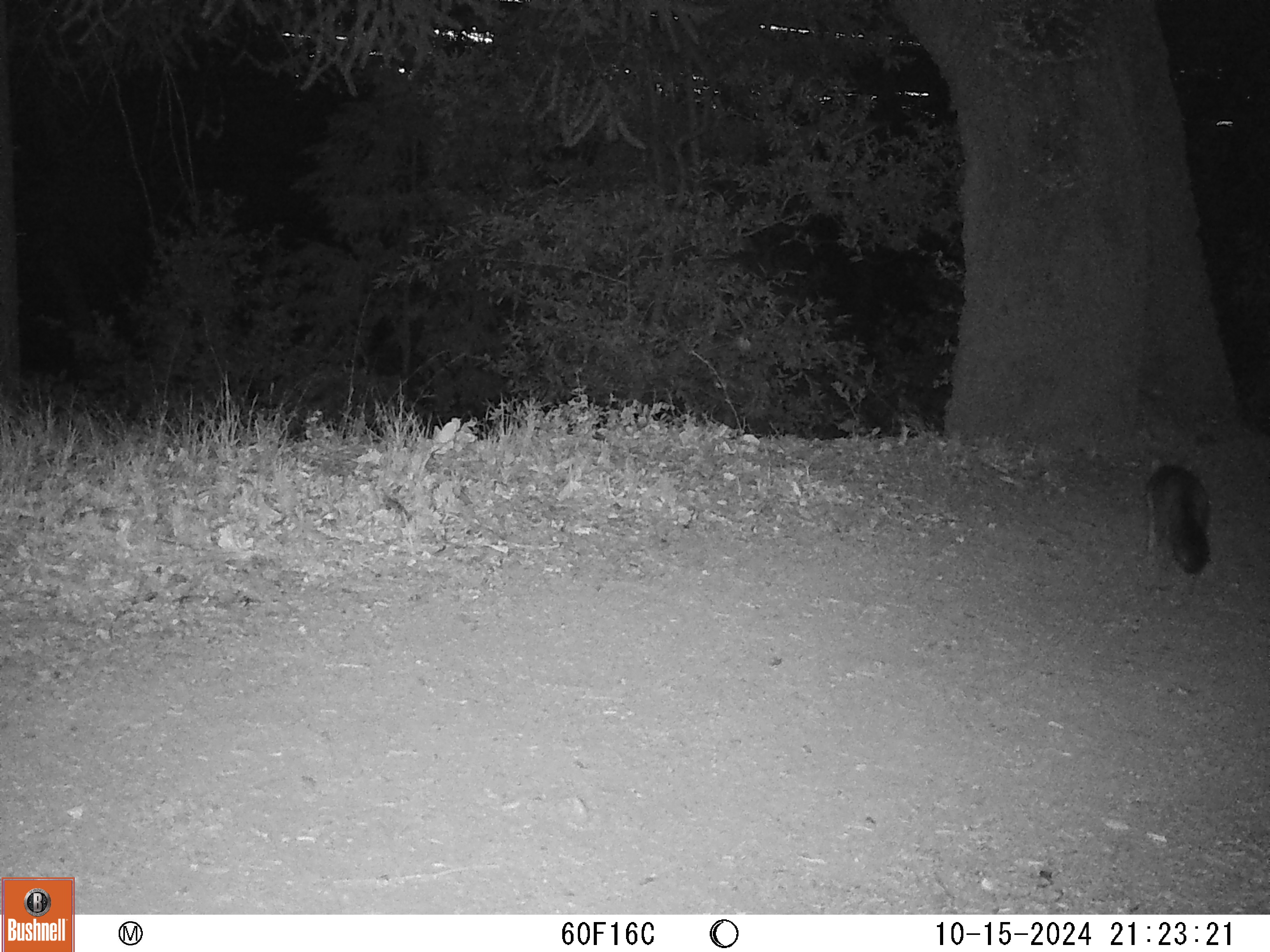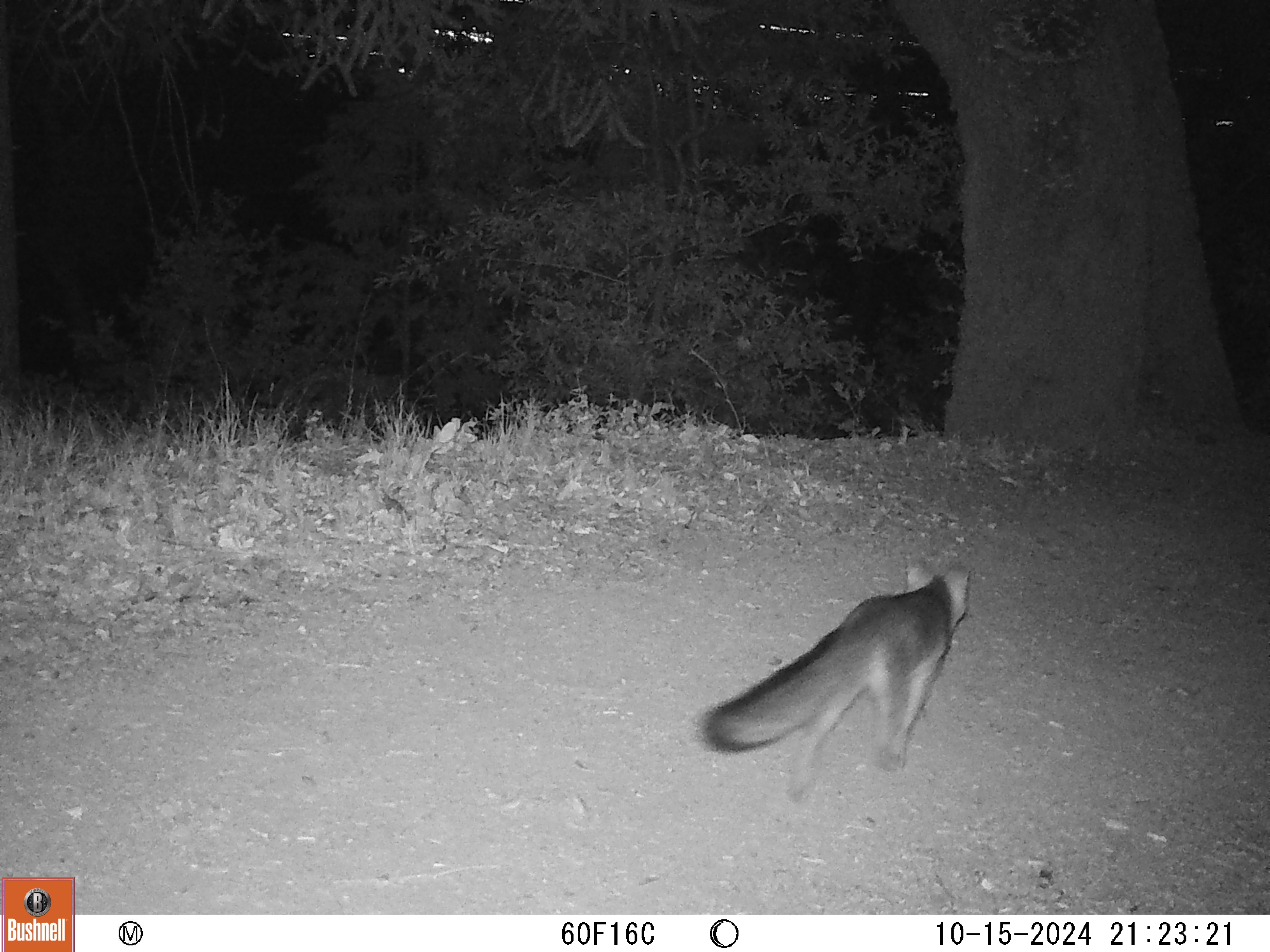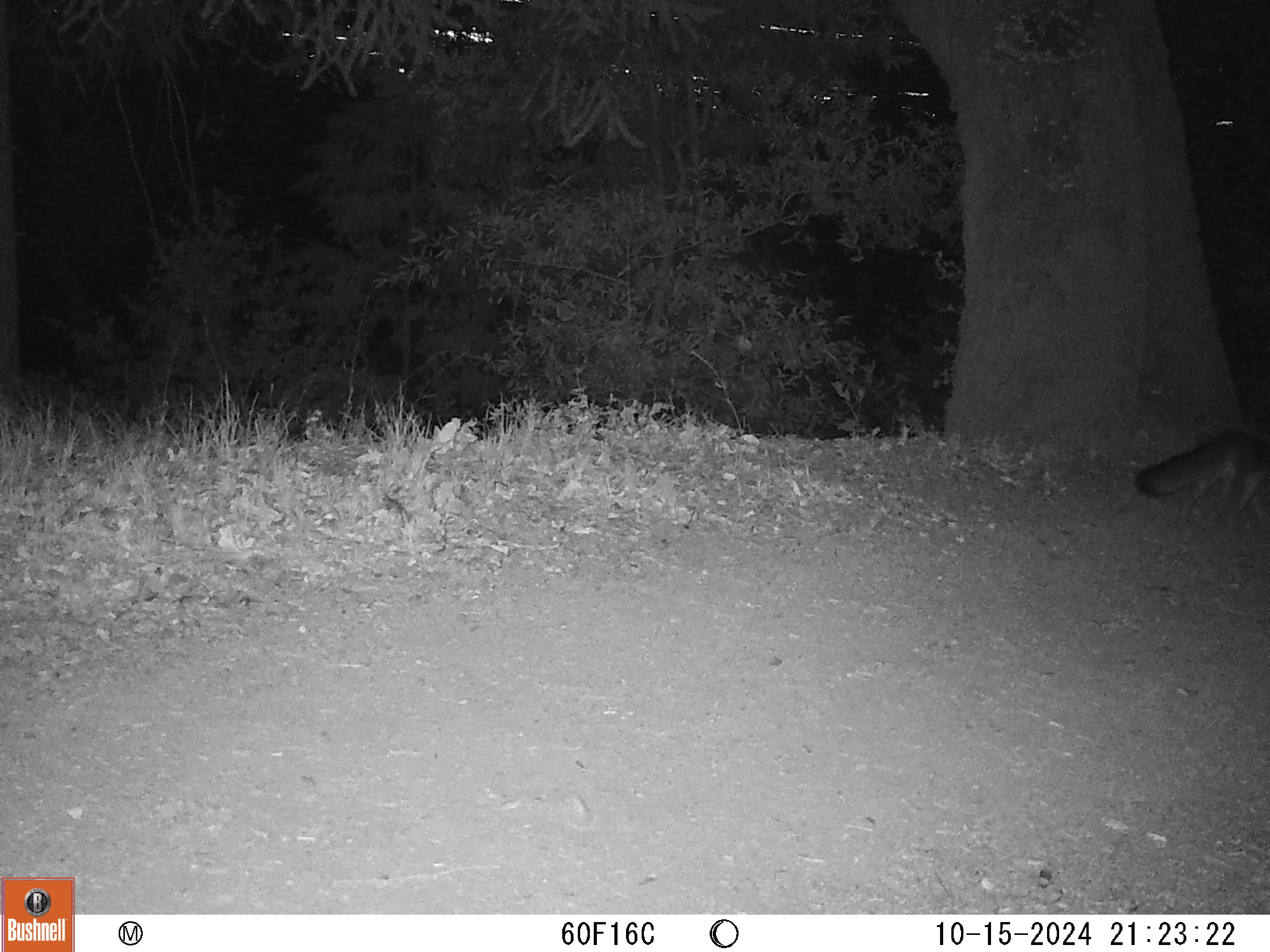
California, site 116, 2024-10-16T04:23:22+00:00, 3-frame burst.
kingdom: Animalia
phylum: Chordata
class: Mammalia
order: Carnivora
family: Canidae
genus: Urocyon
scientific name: Urocyon cinereoargenteus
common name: gray fox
Gray fox (Urocyon cinereoargenteus).